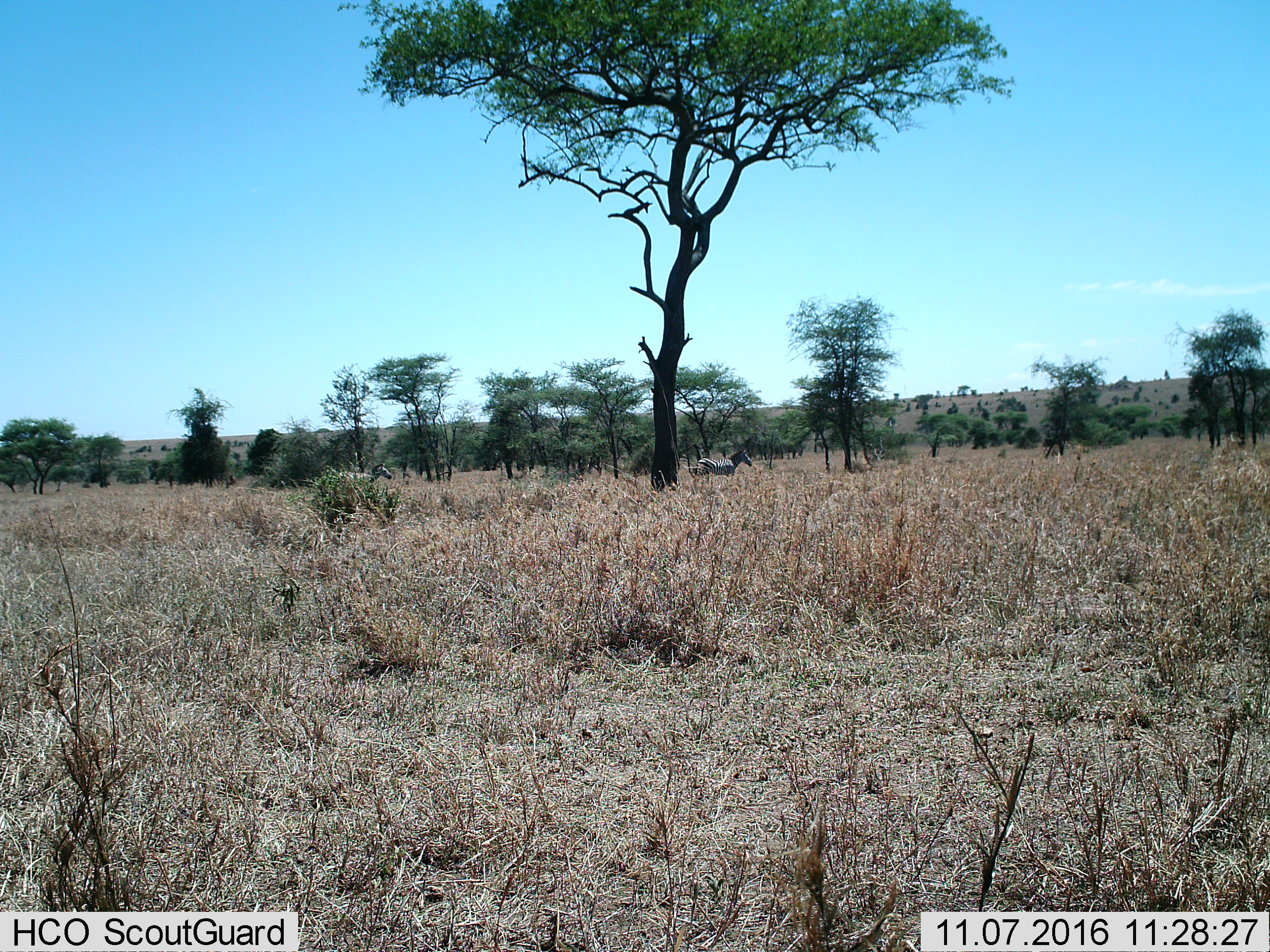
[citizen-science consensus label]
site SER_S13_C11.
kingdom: Animalia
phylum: Chordata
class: Mammalia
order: Perissodactyla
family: Equidae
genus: Equus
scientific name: Equus quagga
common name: plains zebra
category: zebraplains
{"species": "zebraplains (plains zebra) (Equus quagga)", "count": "2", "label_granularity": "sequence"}